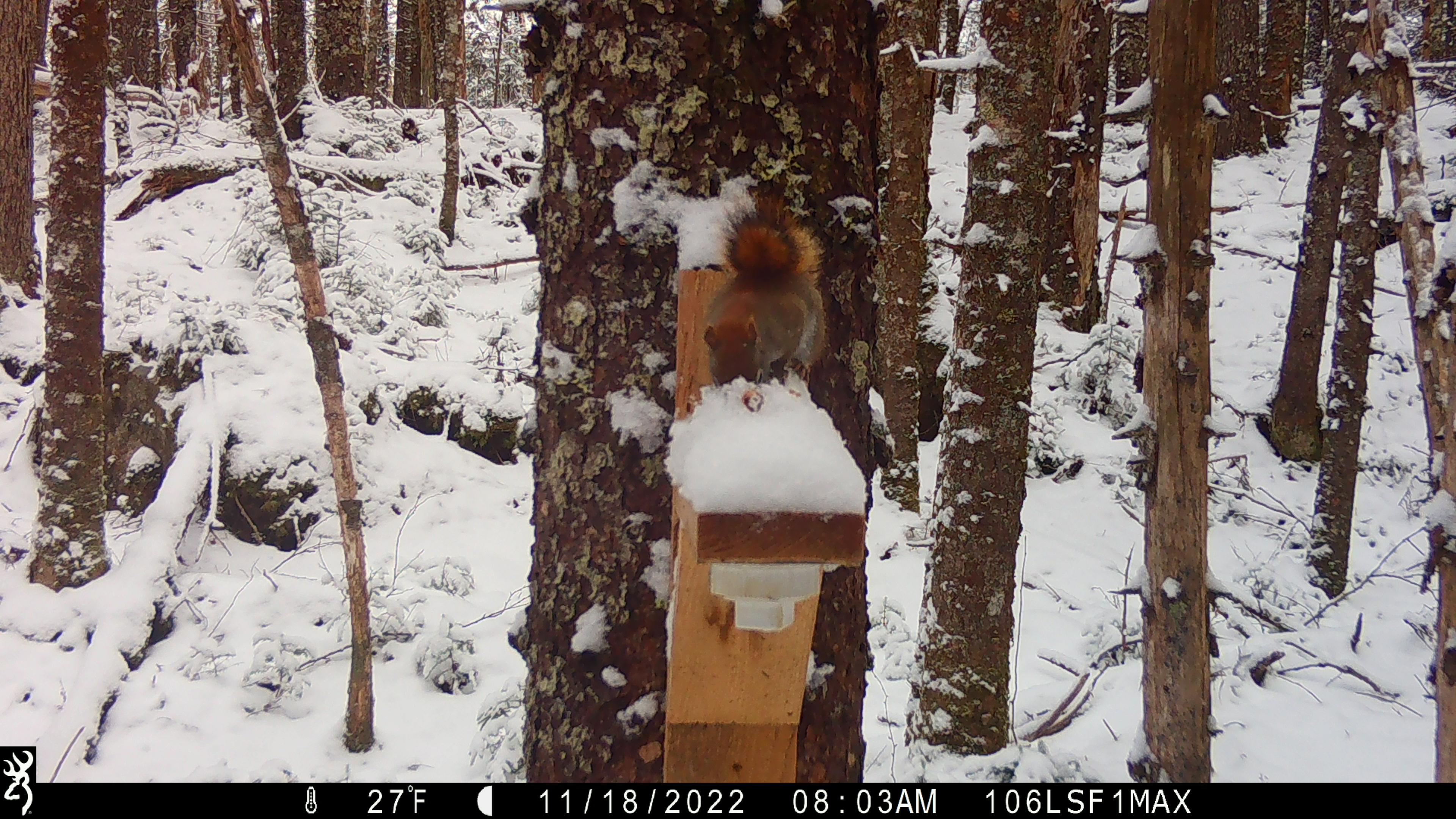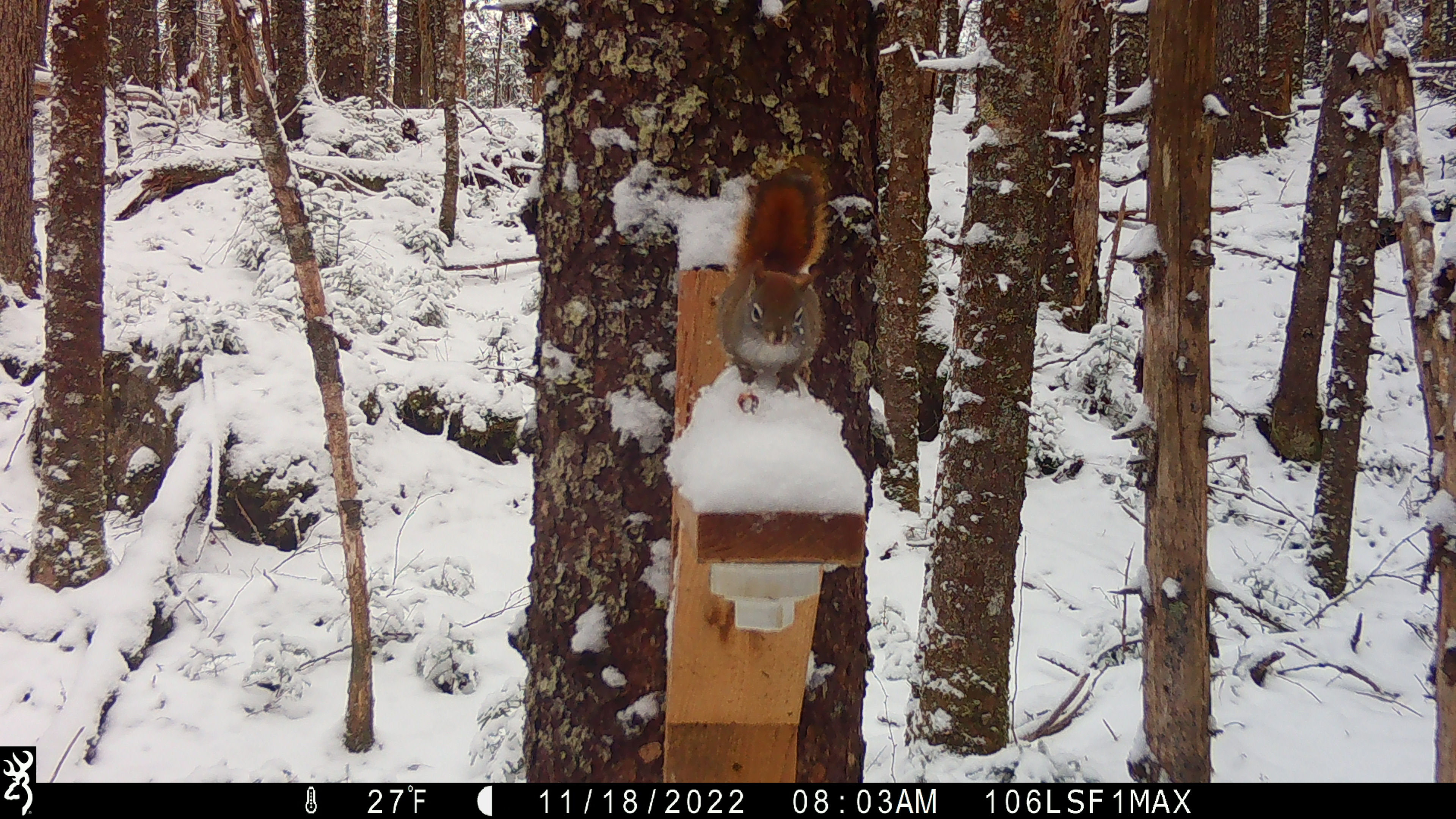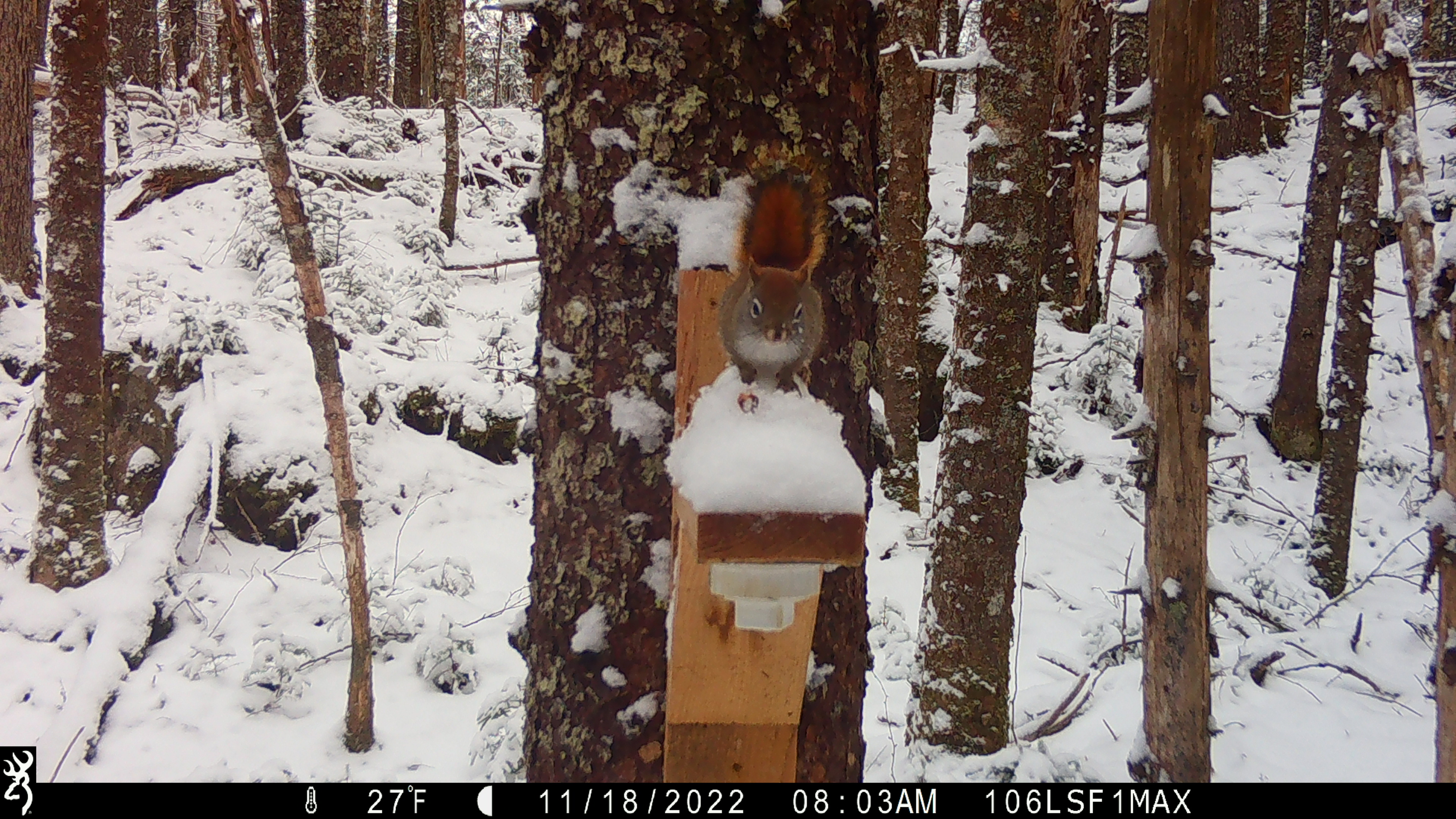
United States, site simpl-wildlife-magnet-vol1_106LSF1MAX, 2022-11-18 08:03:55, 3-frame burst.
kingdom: Animalia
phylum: Chordata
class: Mammalia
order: Rodentia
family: Sciuridae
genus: Tamiasciurus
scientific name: Tamiasciurus hudsonicus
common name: red squirrel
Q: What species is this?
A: Red squirrel (Tamiasciurus hudsonicus).